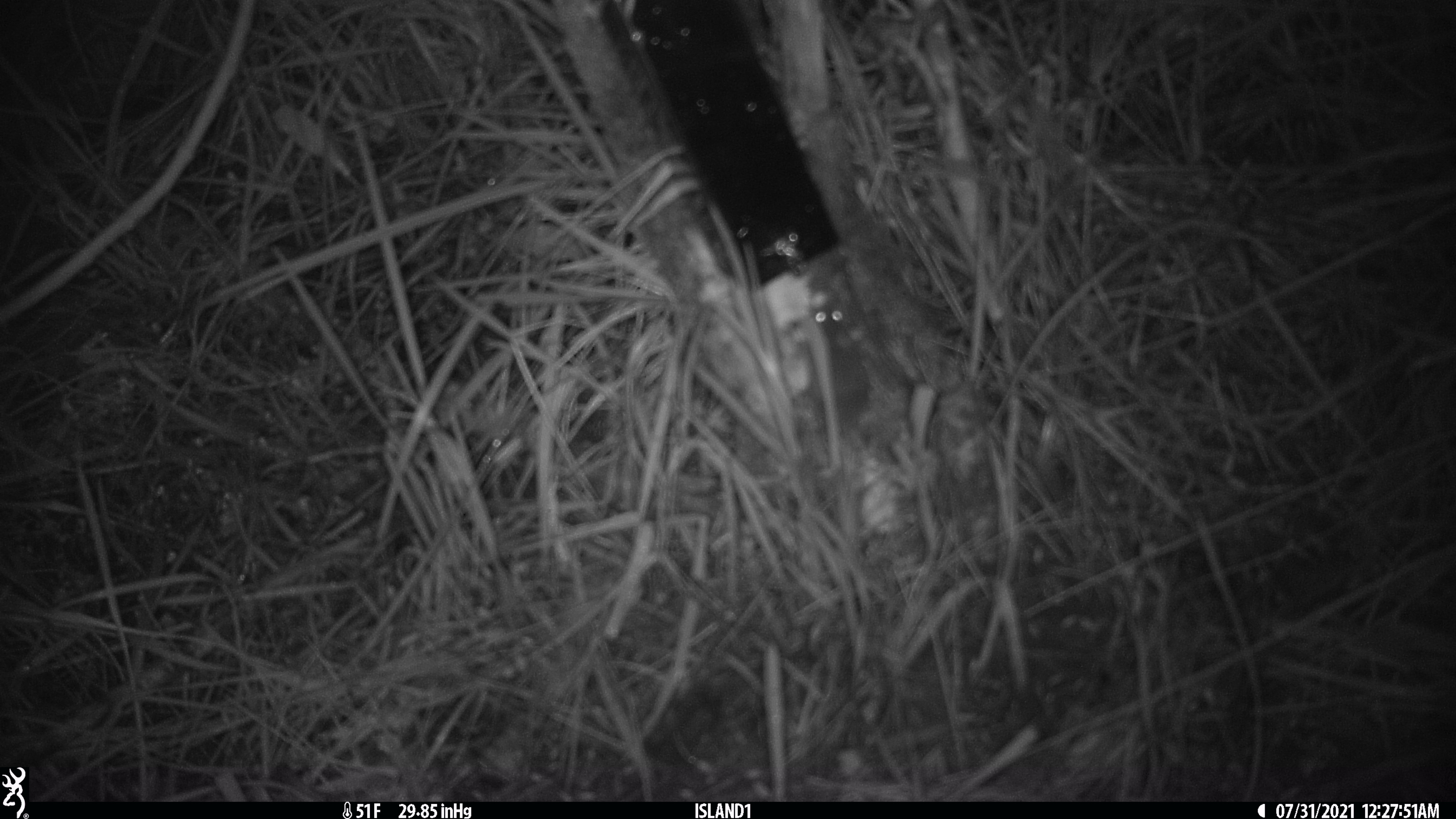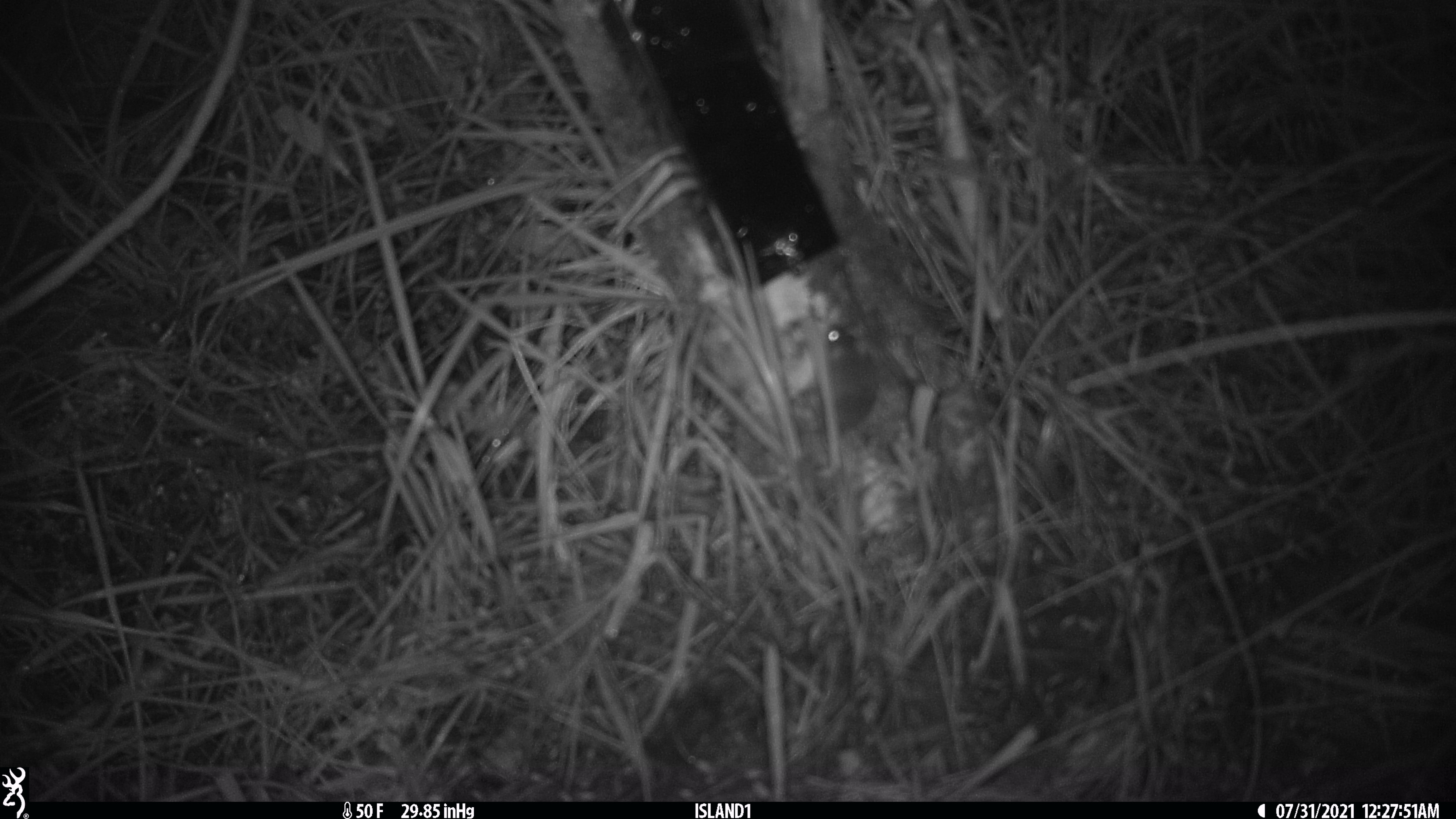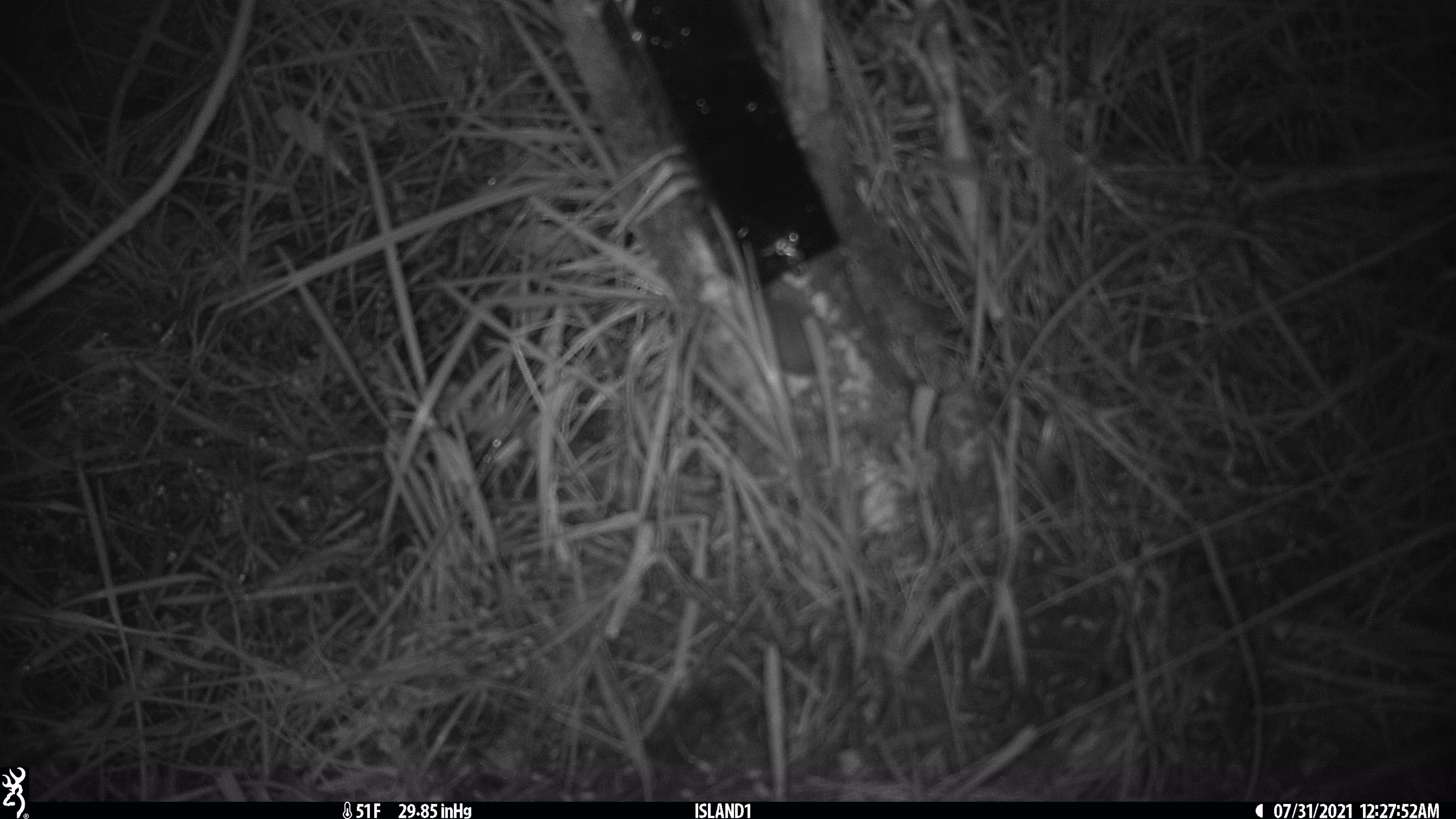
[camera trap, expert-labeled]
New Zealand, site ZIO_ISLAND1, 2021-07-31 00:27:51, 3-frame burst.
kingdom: Animalia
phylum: Chordata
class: Mammalia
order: Rodentia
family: Muridae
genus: Mus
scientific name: Mus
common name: mouse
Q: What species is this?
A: Mouse (Mus).